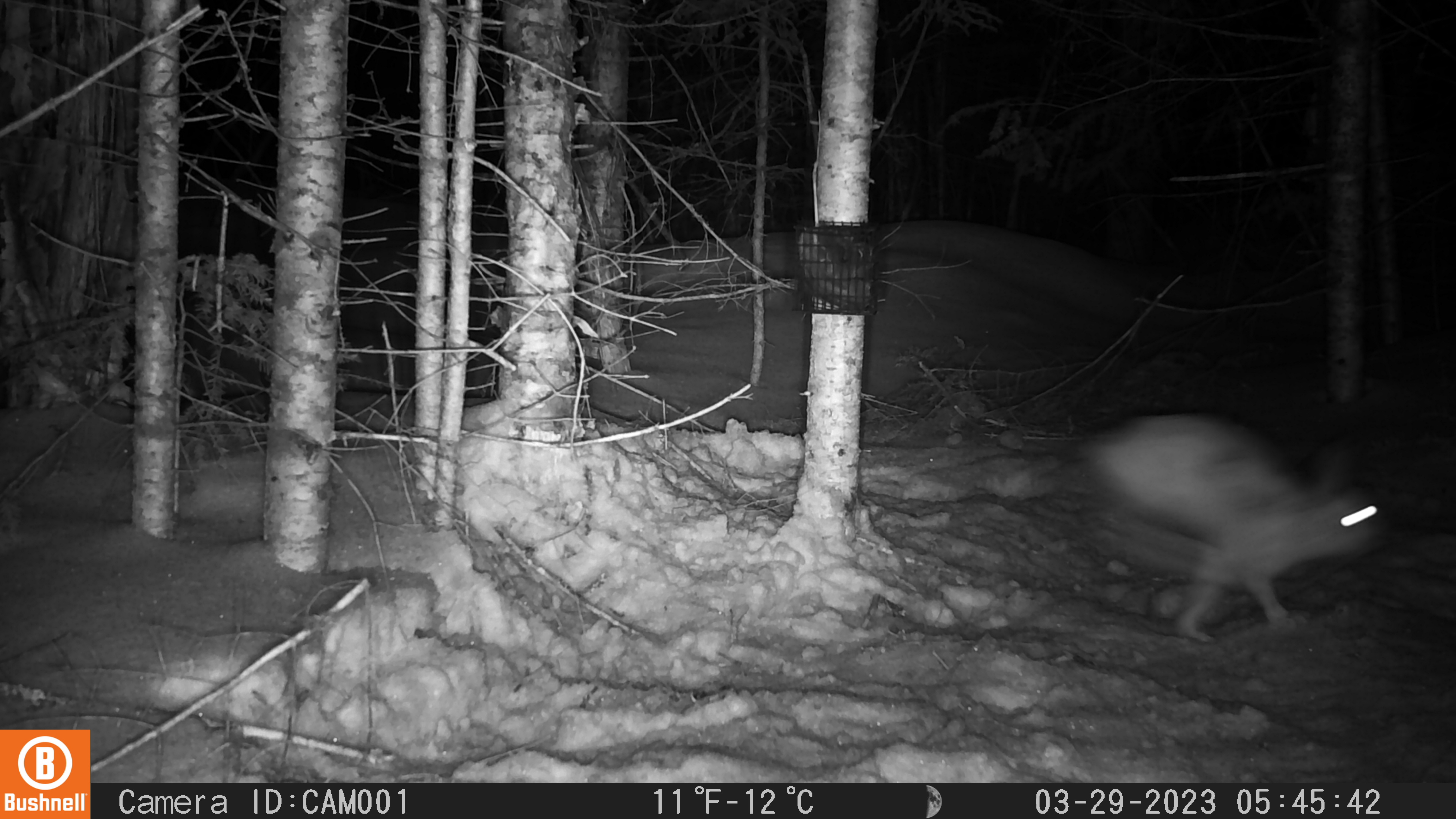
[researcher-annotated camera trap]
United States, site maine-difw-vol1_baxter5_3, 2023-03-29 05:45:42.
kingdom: Animalia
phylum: Chordata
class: Mammalia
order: Lagomorpha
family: Leporidae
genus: Lepus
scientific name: Lepus americanus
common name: snowshoe hare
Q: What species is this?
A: Snowshoe hare (Lepus americanus).